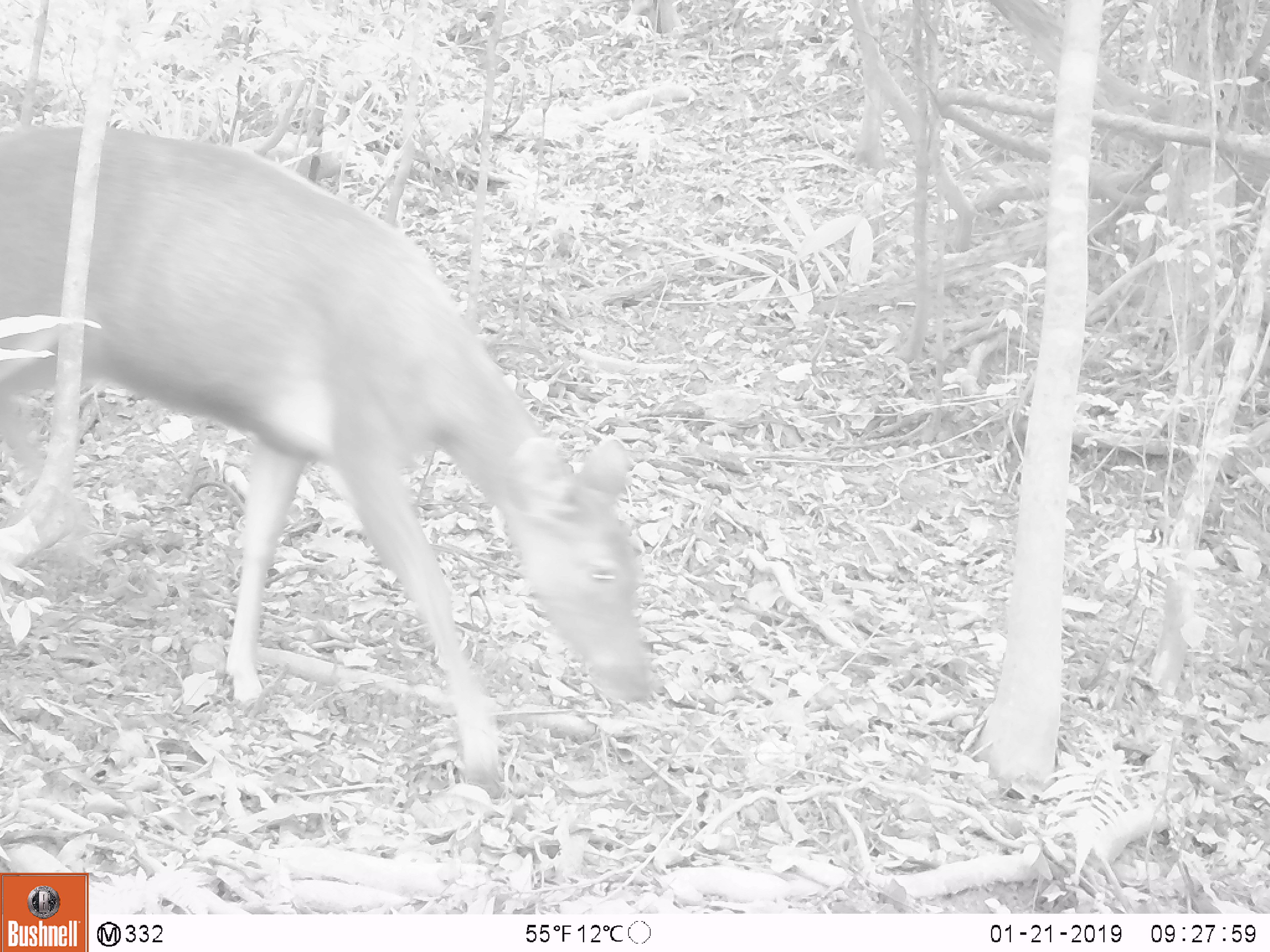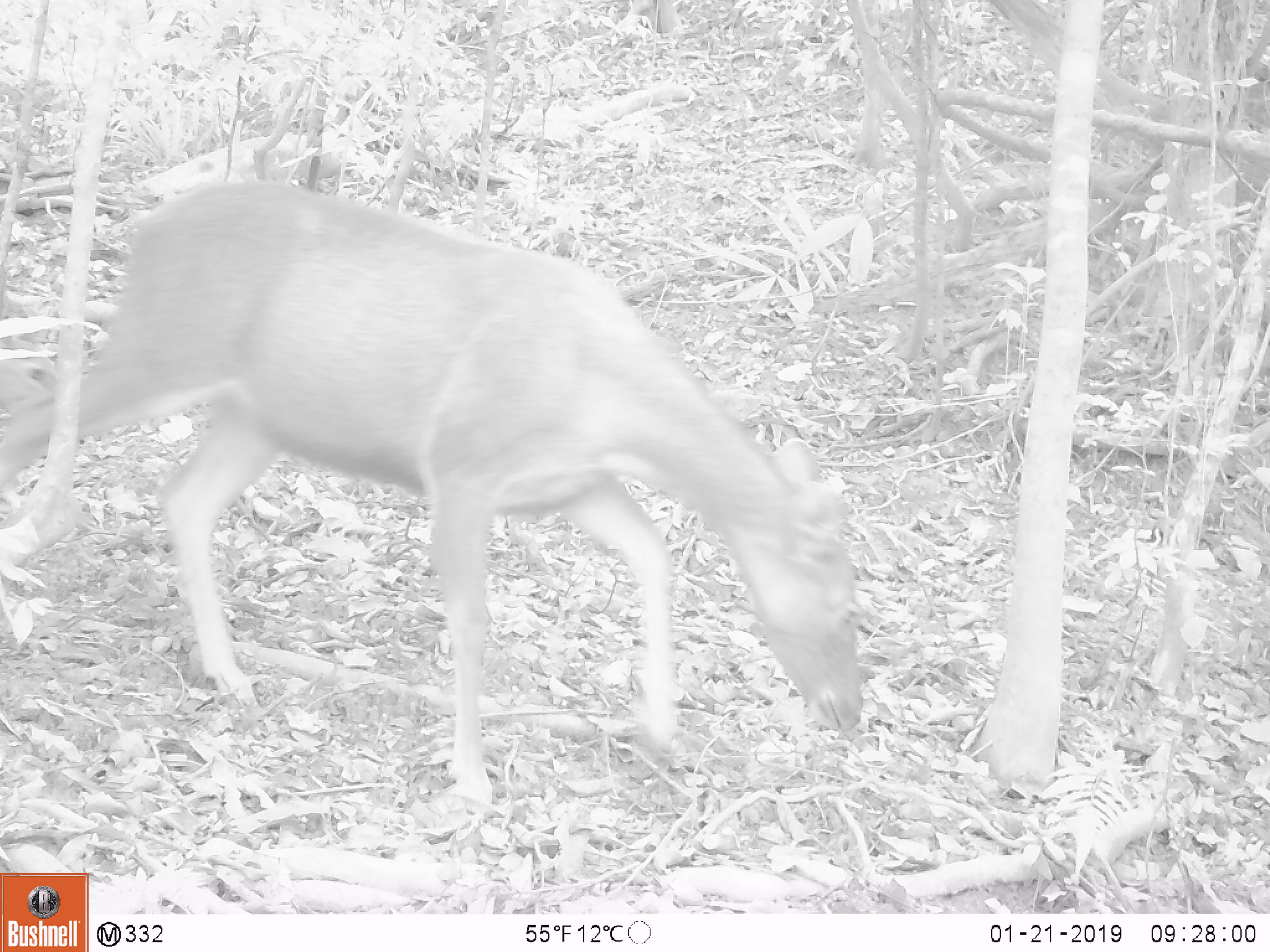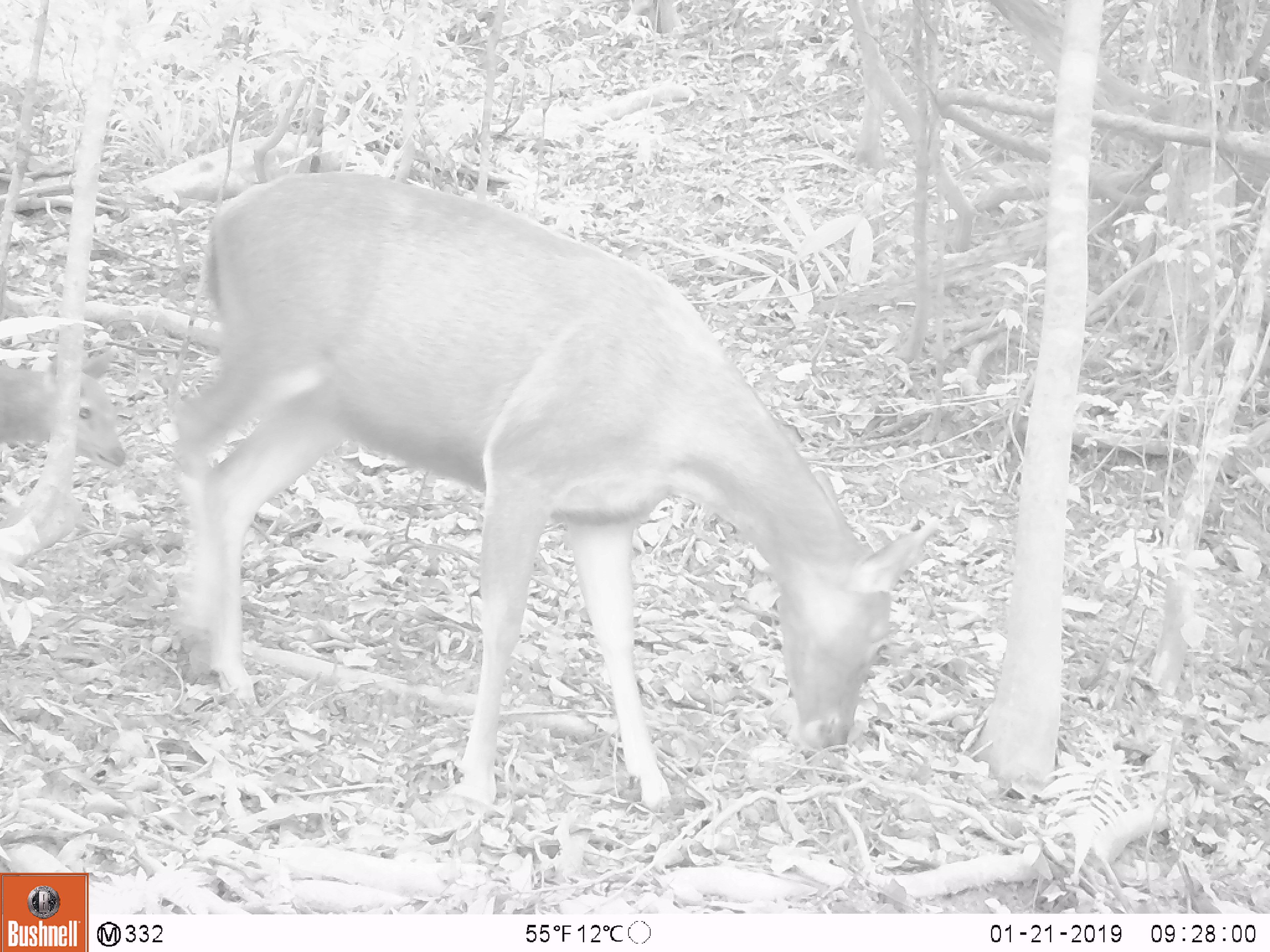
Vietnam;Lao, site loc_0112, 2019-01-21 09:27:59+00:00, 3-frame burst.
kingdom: Animalia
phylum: Chordata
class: Mammalia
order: Artiodactyla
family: Cervidae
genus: Rusa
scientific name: Rusa unicolor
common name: sambar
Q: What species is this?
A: Sambar (Rusa unicolor).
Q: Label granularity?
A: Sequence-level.